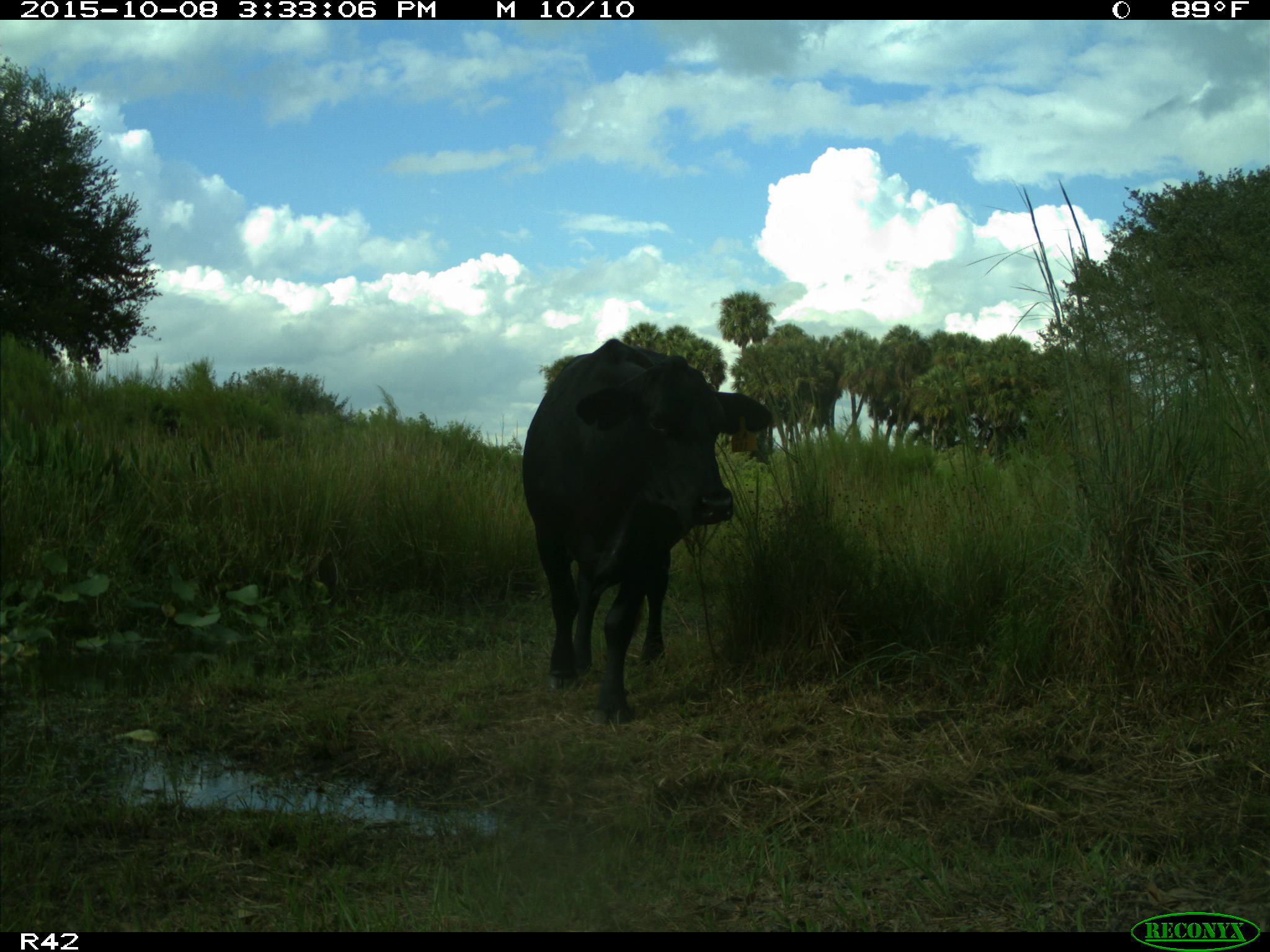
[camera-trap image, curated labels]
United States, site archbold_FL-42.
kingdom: Animalia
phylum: Chordata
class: Mammalia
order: Artiodactyla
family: Bovidae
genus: Bos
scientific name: Bos taurus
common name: domestic cow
Bos taurus (domestic cow).